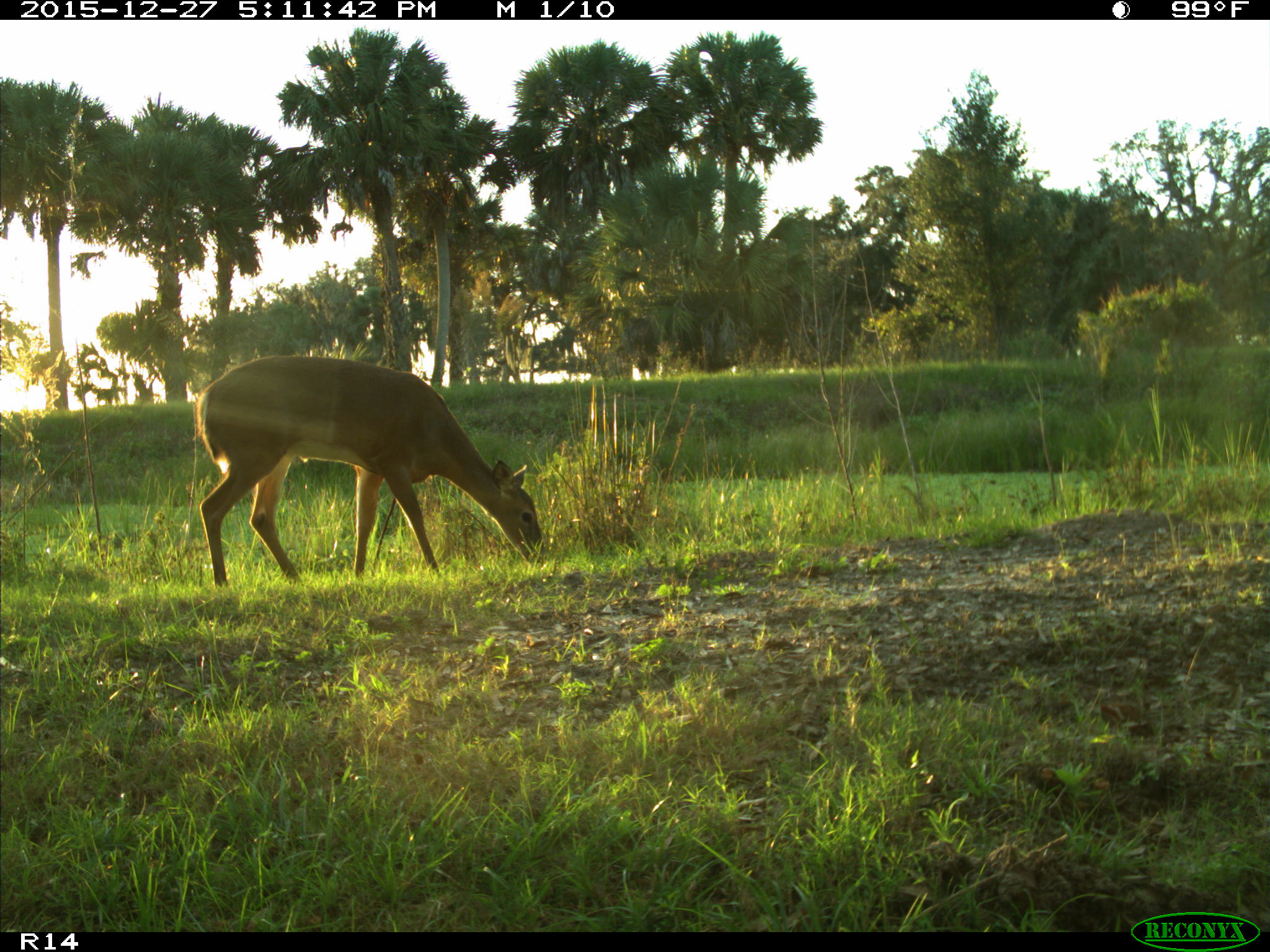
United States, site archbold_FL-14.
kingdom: Animalia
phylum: Chordata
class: Mammalia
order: Artiodactyla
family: Cervidae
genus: Odocoileus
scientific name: Odocoileus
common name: deer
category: unidentified deer